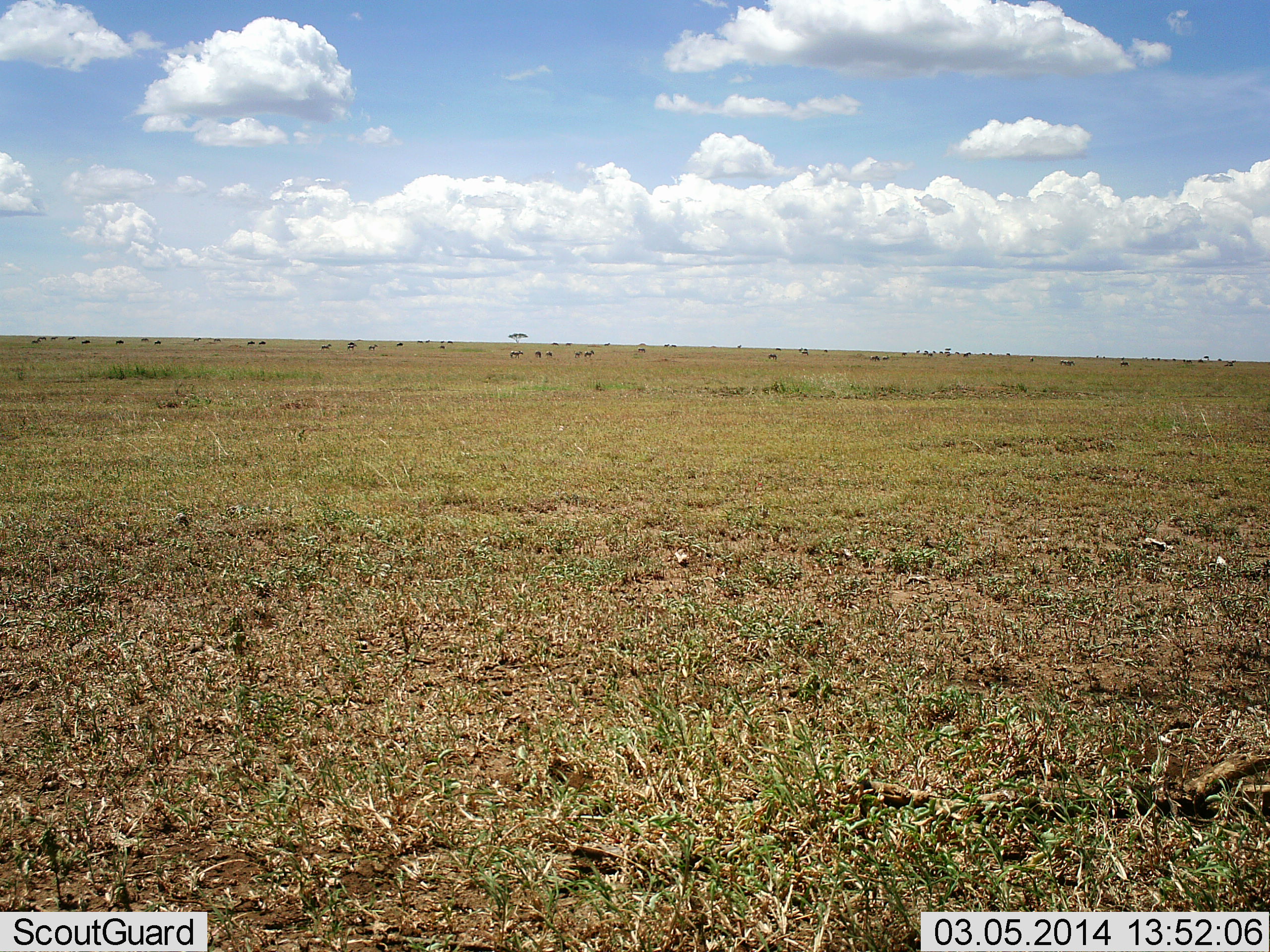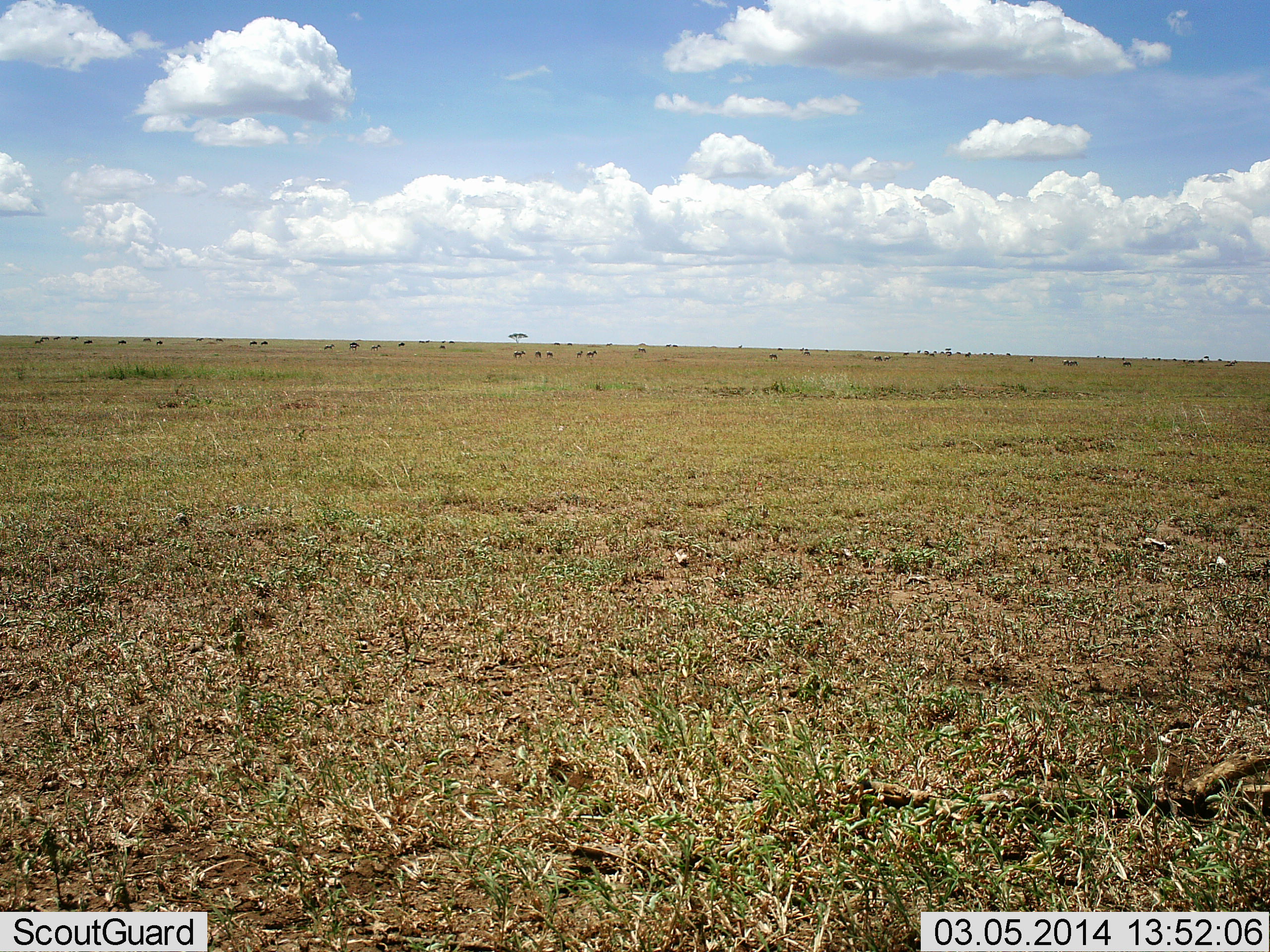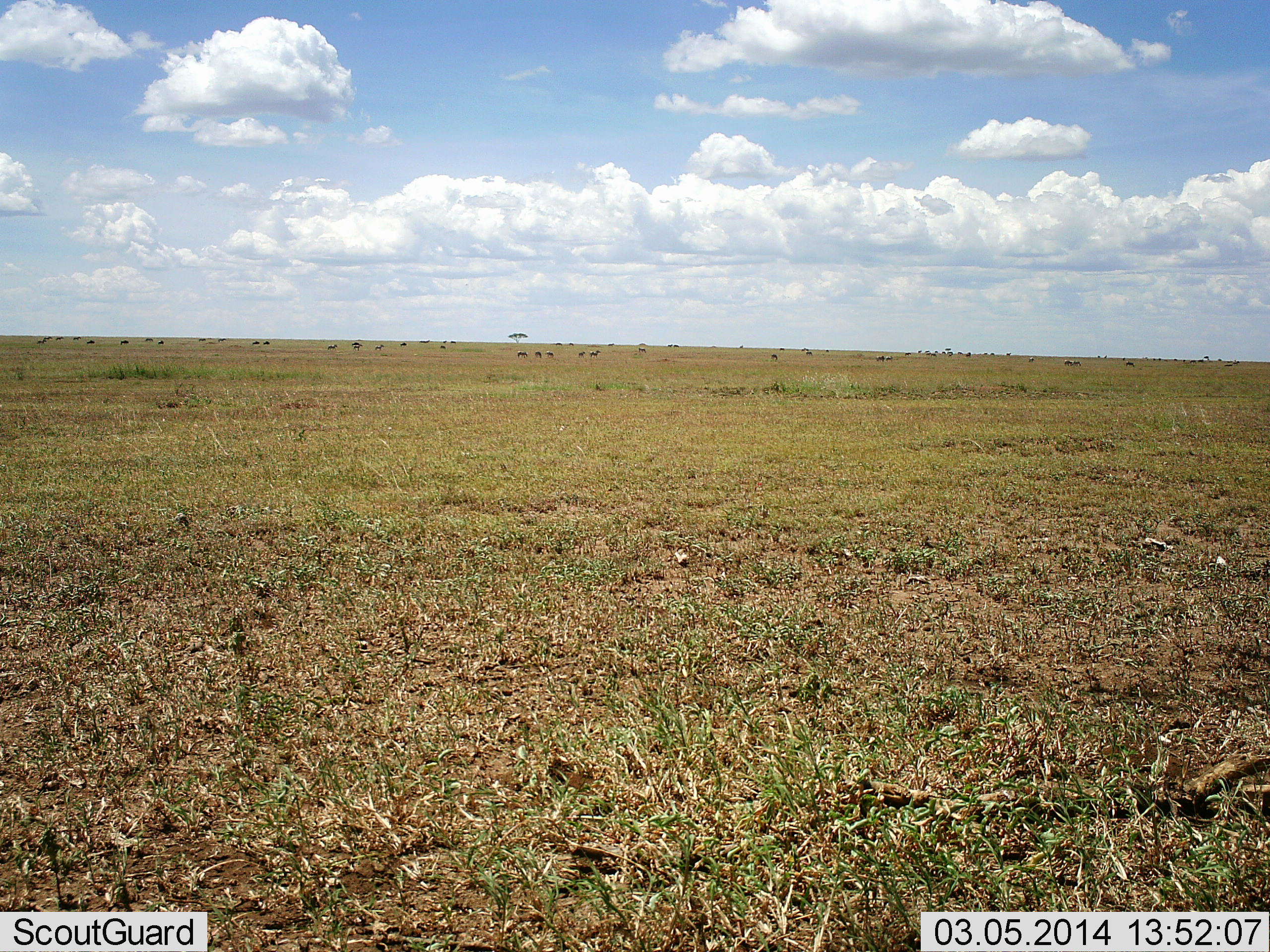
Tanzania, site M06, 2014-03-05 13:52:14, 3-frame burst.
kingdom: Animalia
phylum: Chordata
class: Mammalia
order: Artiodactyla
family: Bovidae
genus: Connochaetes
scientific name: Connochaetes taurinus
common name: blue wildebeest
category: wildebeest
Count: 11-50.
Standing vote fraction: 18%.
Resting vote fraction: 0%.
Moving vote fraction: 100%.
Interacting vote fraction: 0%.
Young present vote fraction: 0%.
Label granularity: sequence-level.